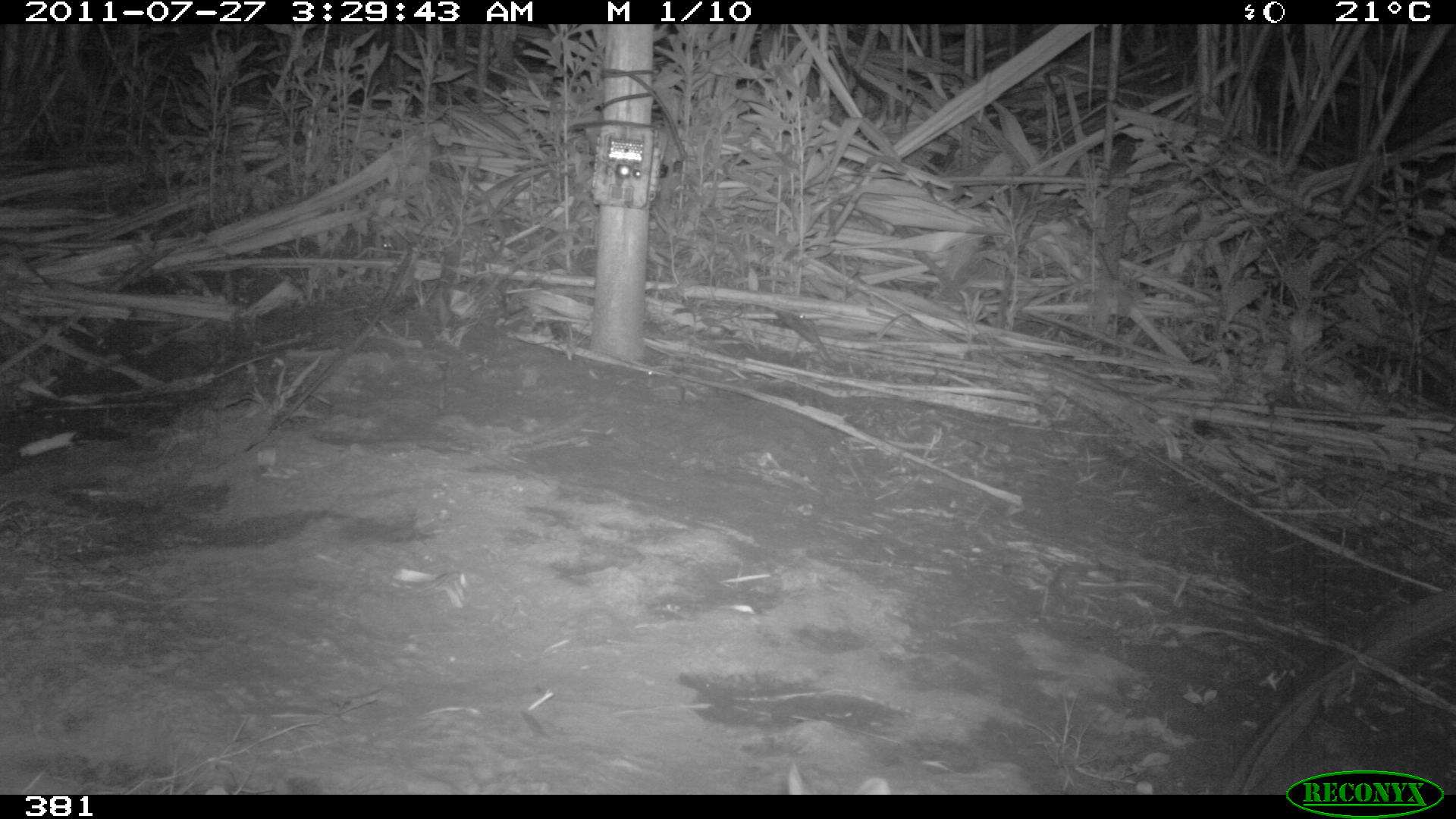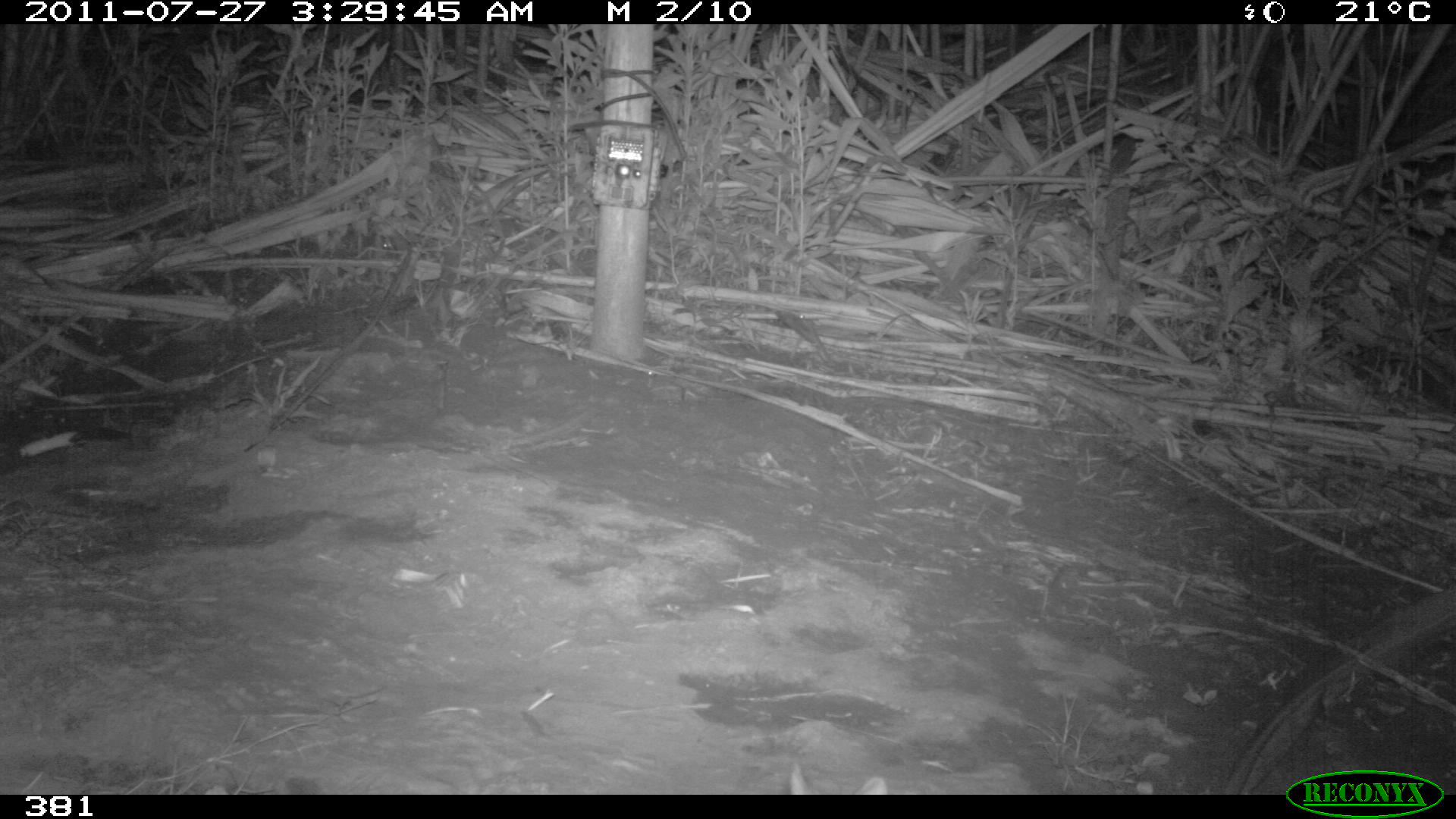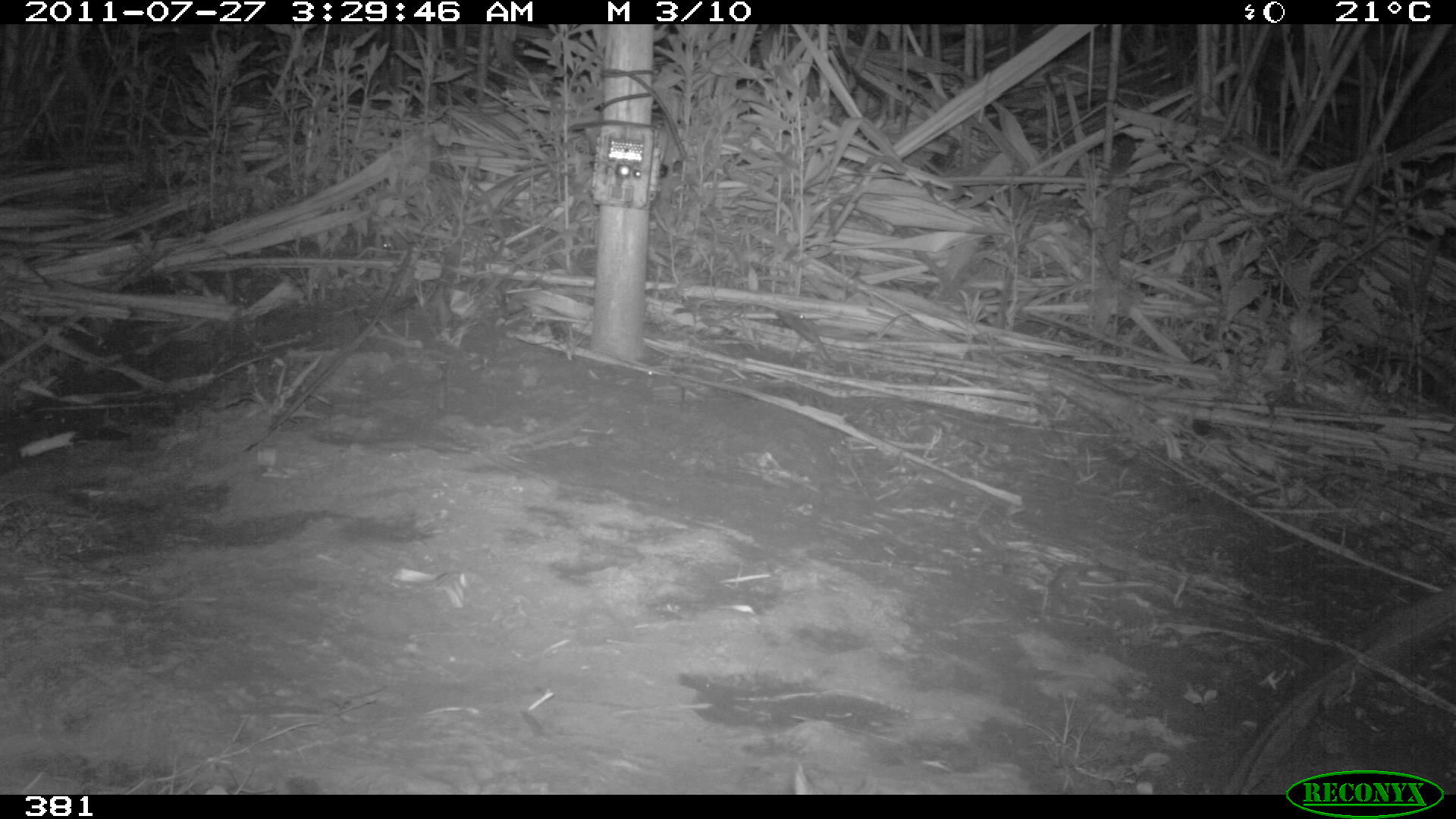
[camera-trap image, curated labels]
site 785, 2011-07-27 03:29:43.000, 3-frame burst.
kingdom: Animalia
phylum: Chordata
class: Mammalia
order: Lagomorpha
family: Leporidae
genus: Sylvilagus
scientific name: Sylvilagus brasiliensis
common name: tapeti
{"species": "Sylvilagus brasiliensis (tapeti)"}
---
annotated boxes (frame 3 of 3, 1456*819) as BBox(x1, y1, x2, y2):
sylvilagus brasiliensis: BBox(793, 765, 879, 793)